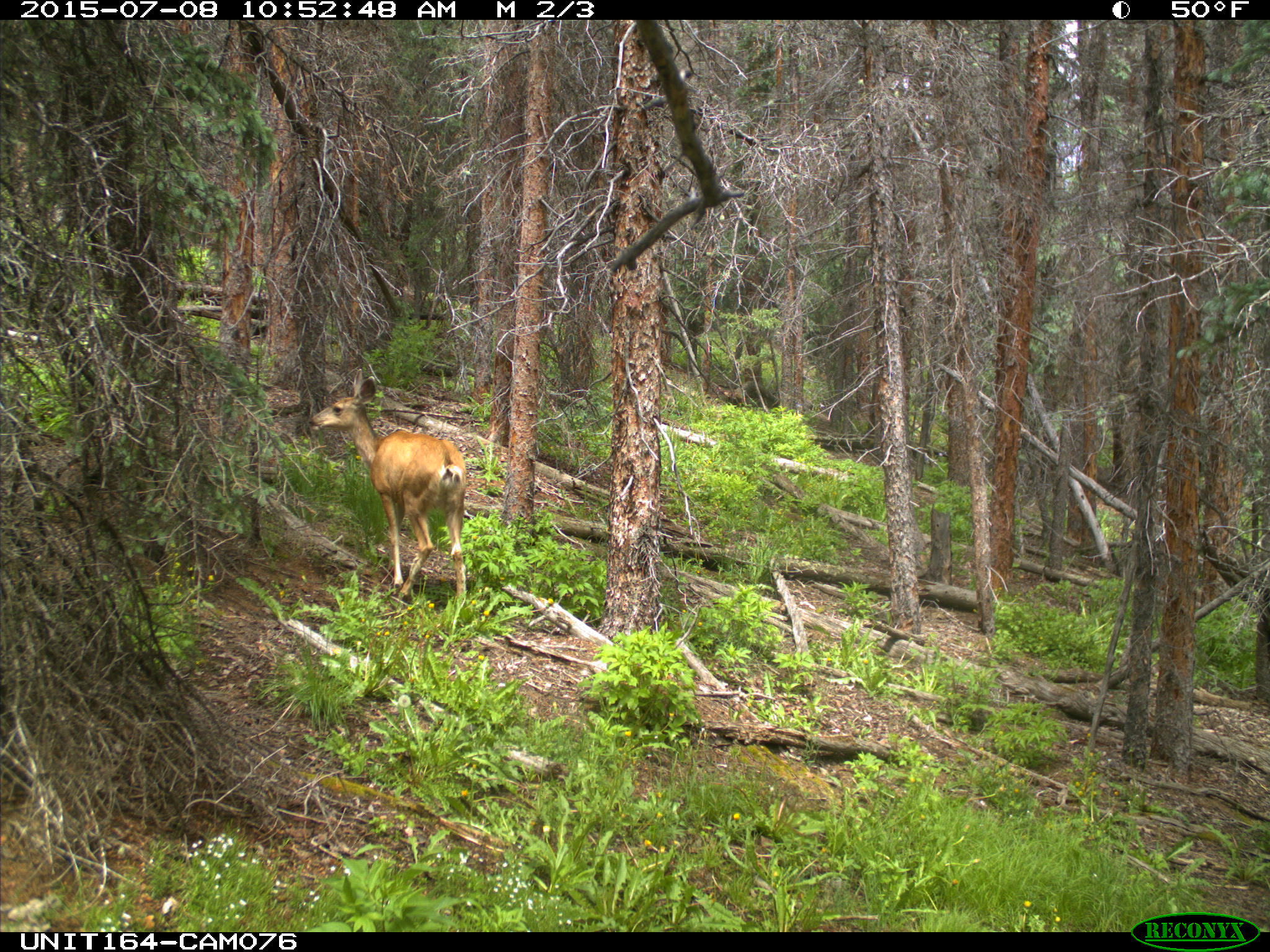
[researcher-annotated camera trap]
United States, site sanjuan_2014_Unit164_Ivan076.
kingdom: Animalia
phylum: Chordata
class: Mammalia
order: Artiodactyla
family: Cervidae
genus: Odocoileus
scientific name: Odocoileus hemionus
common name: mule deer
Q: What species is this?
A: Odocoileus hemionus (mule deer).